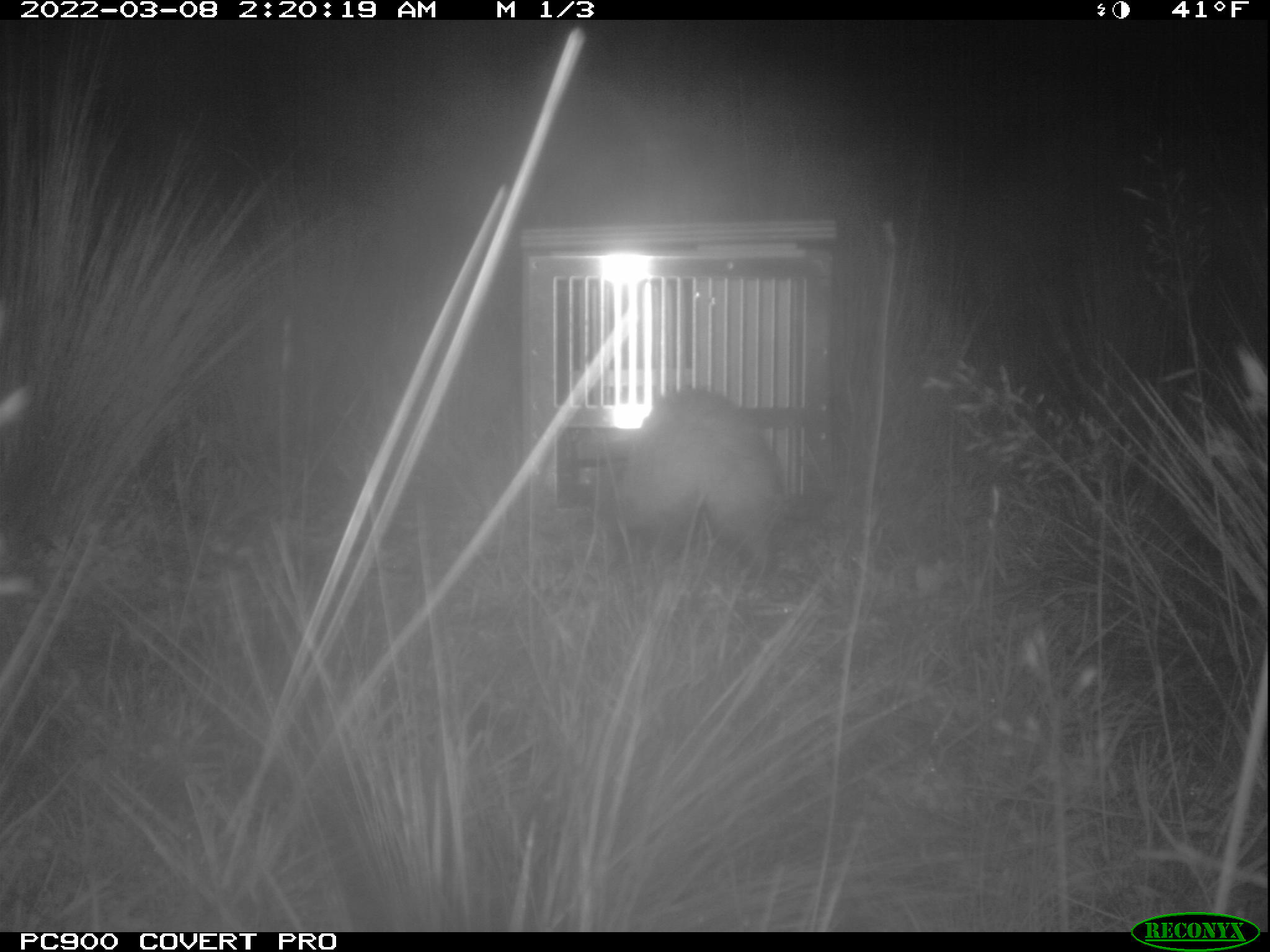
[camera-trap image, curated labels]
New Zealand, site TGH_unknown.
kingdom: Animalia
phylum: Chordata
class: Mammalia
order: Carnivora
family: Mustelidae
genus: Mustela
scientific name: Mustela furo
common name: ferret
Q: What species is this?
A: Ferret (Mustela furo).